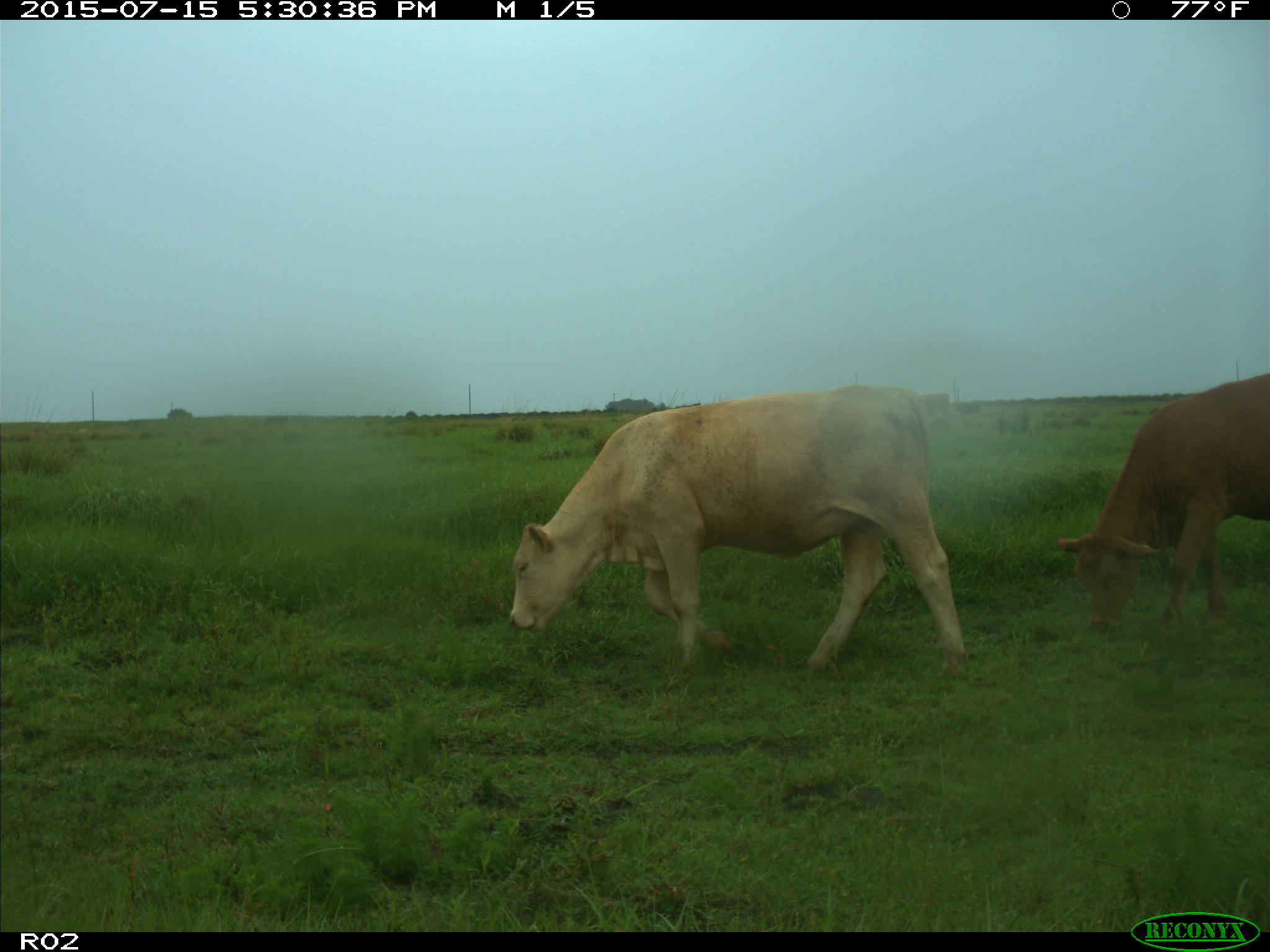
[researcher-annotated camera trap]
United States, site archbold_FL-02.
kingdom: Animalia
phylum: Chordata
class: Mammalia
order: Artiodactyla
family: Bovidae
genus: Bos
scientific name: Bos taurus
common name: domestic cow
Bos taurus (domestic cow).